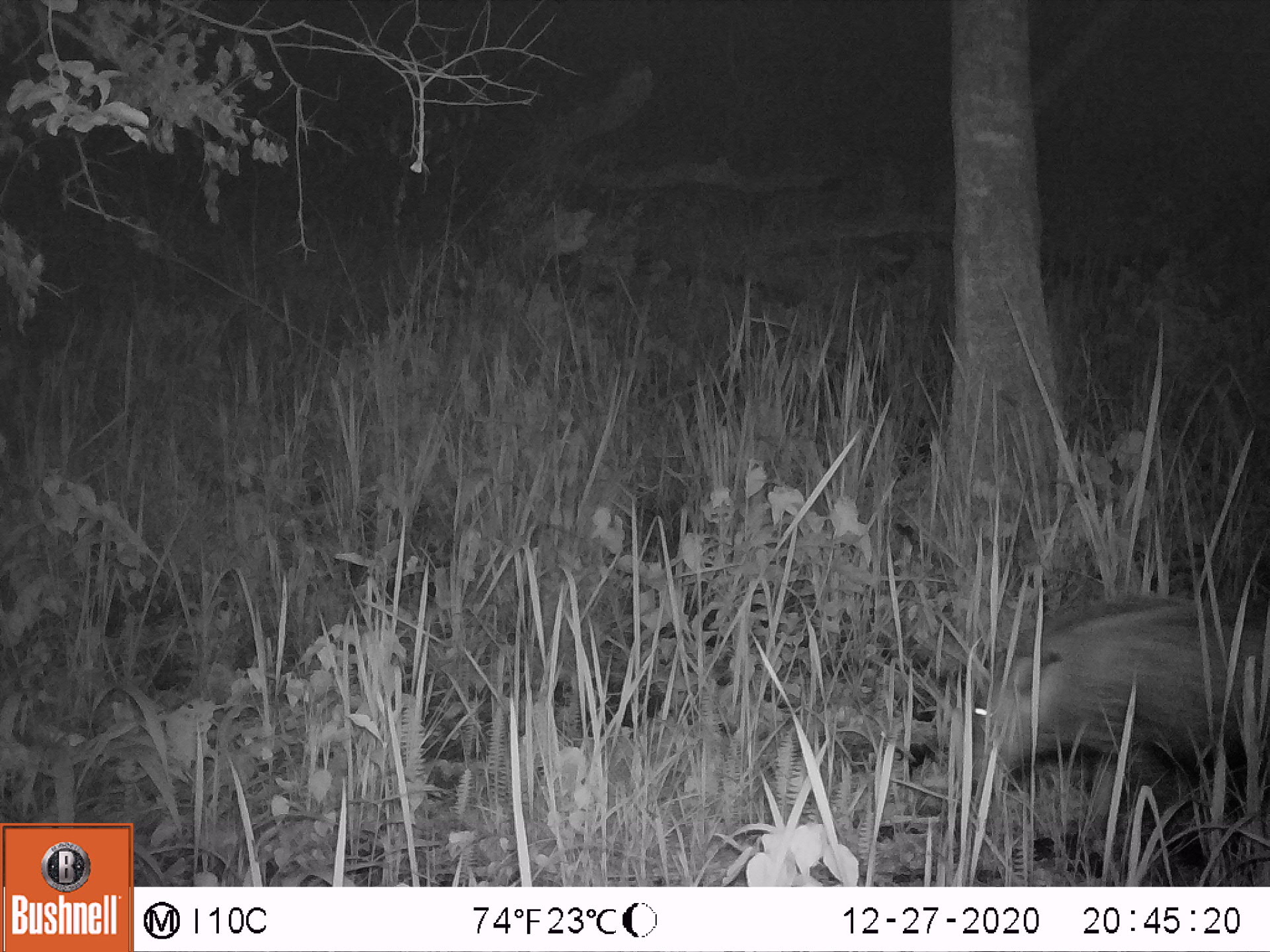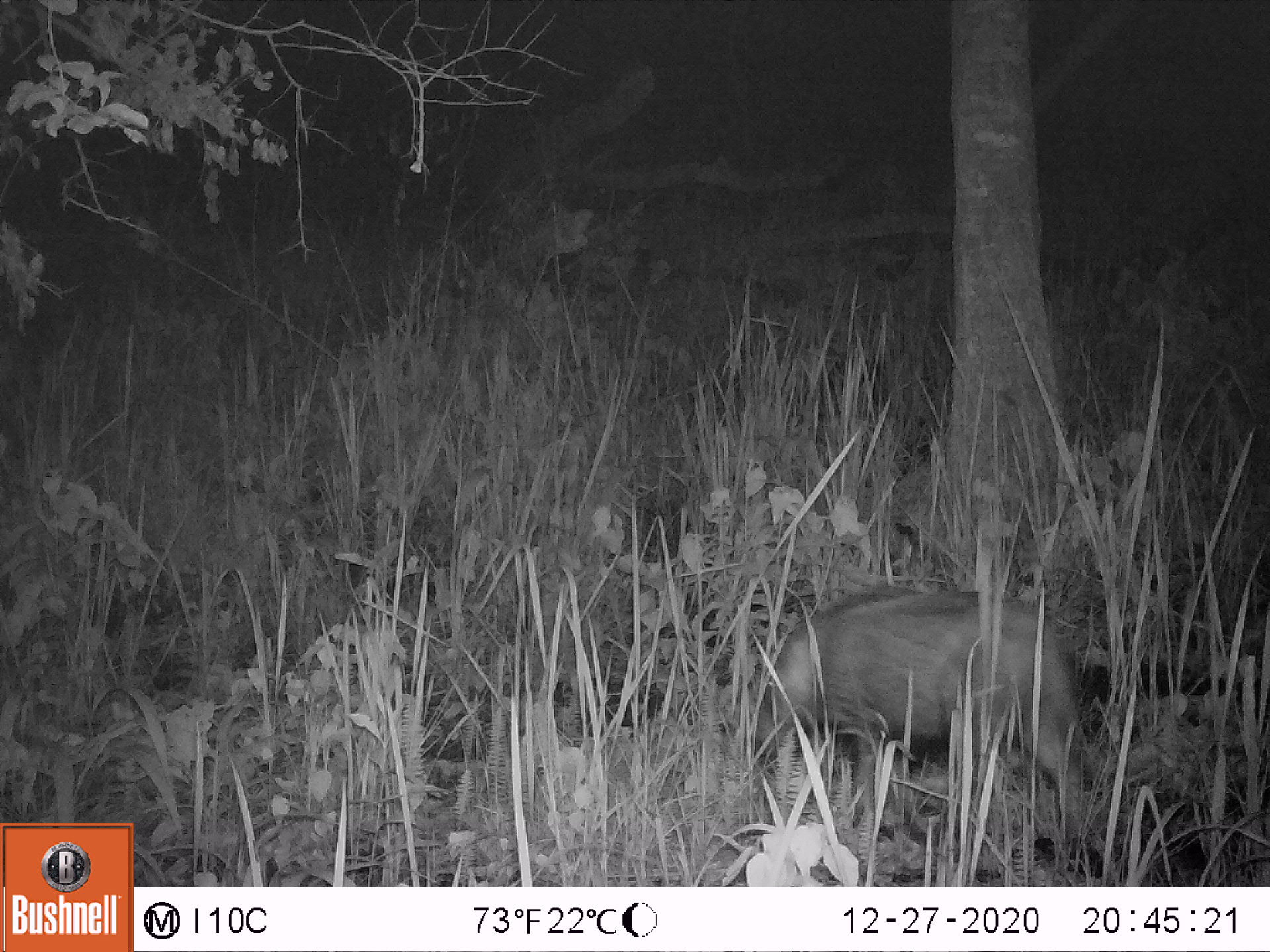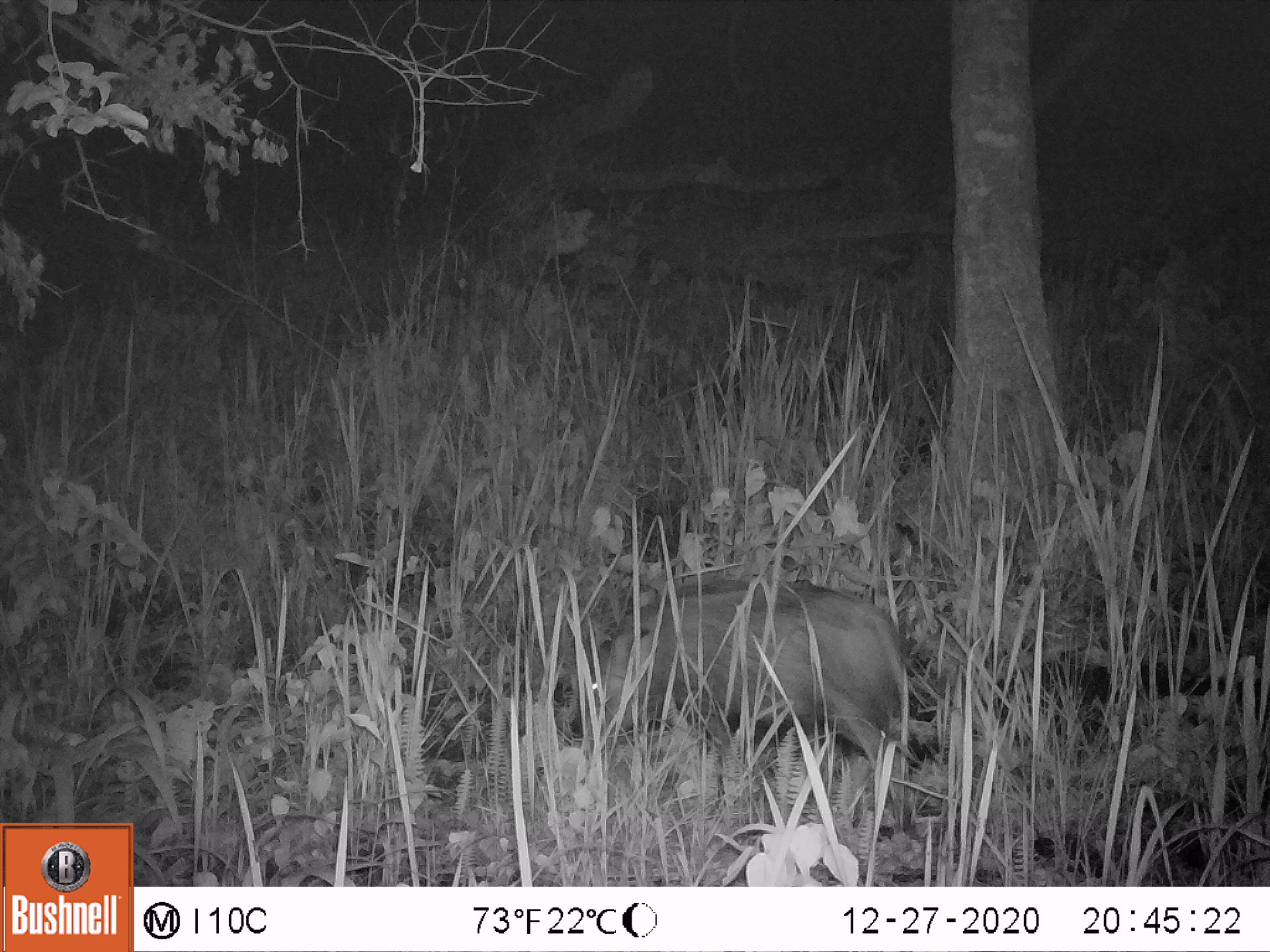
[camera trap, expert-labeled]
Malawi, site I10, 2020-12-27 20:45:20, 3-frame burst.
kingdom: Animalia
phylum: Chordata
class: Mammalia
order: Artiodactyla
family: Suidae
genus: Potamochoerus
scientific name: Potamochoerus larvatus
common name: bushpig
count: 1